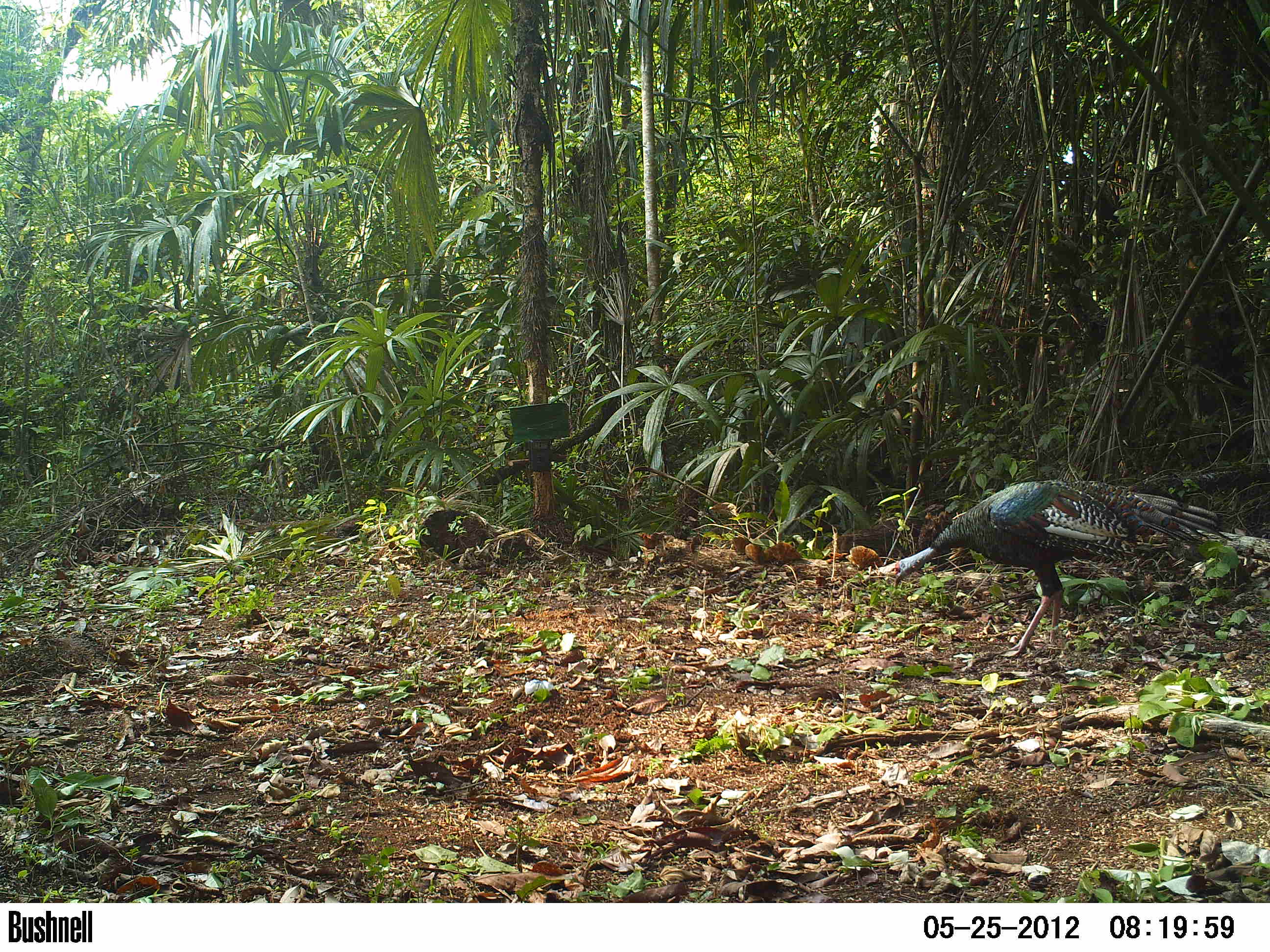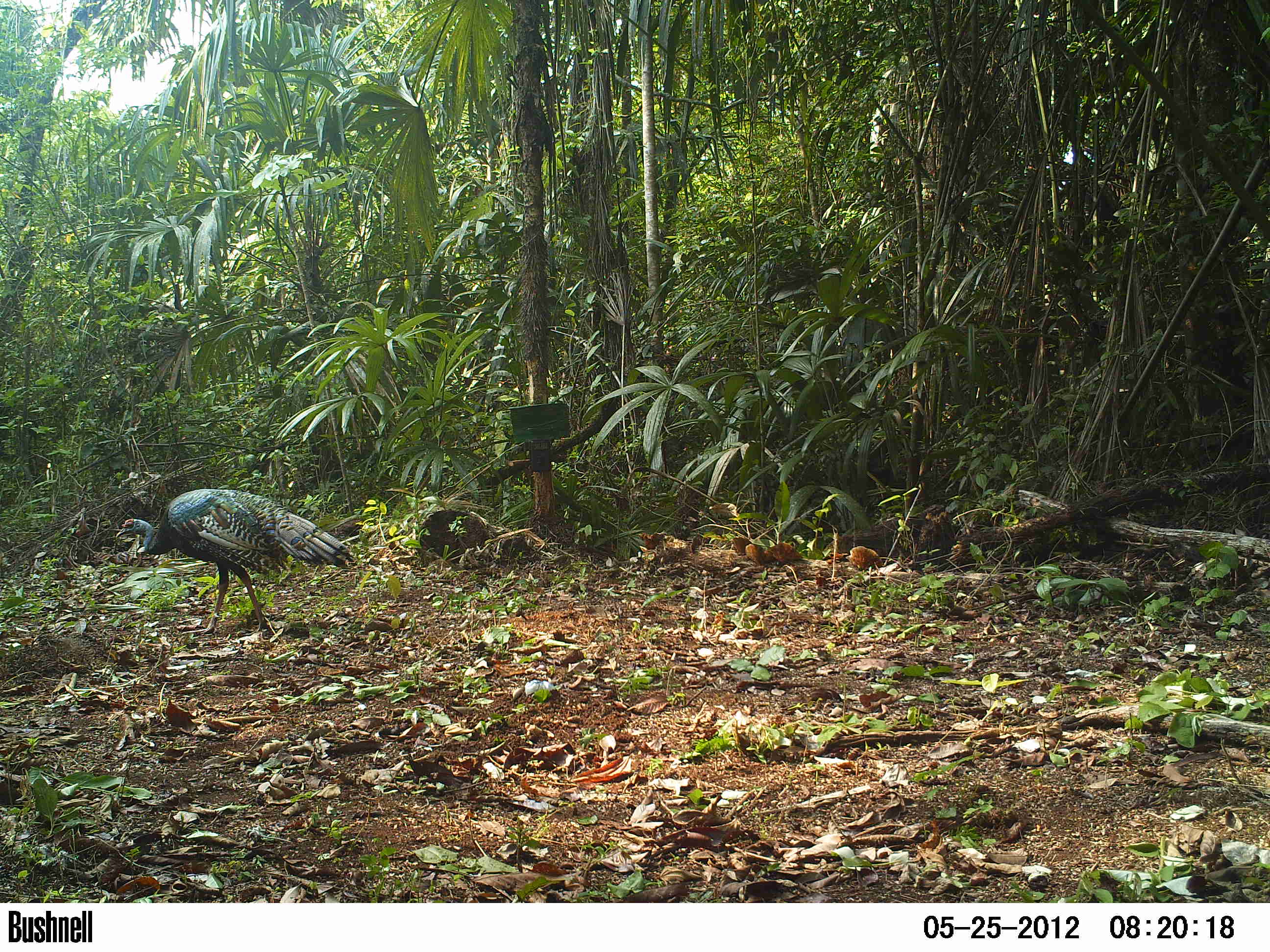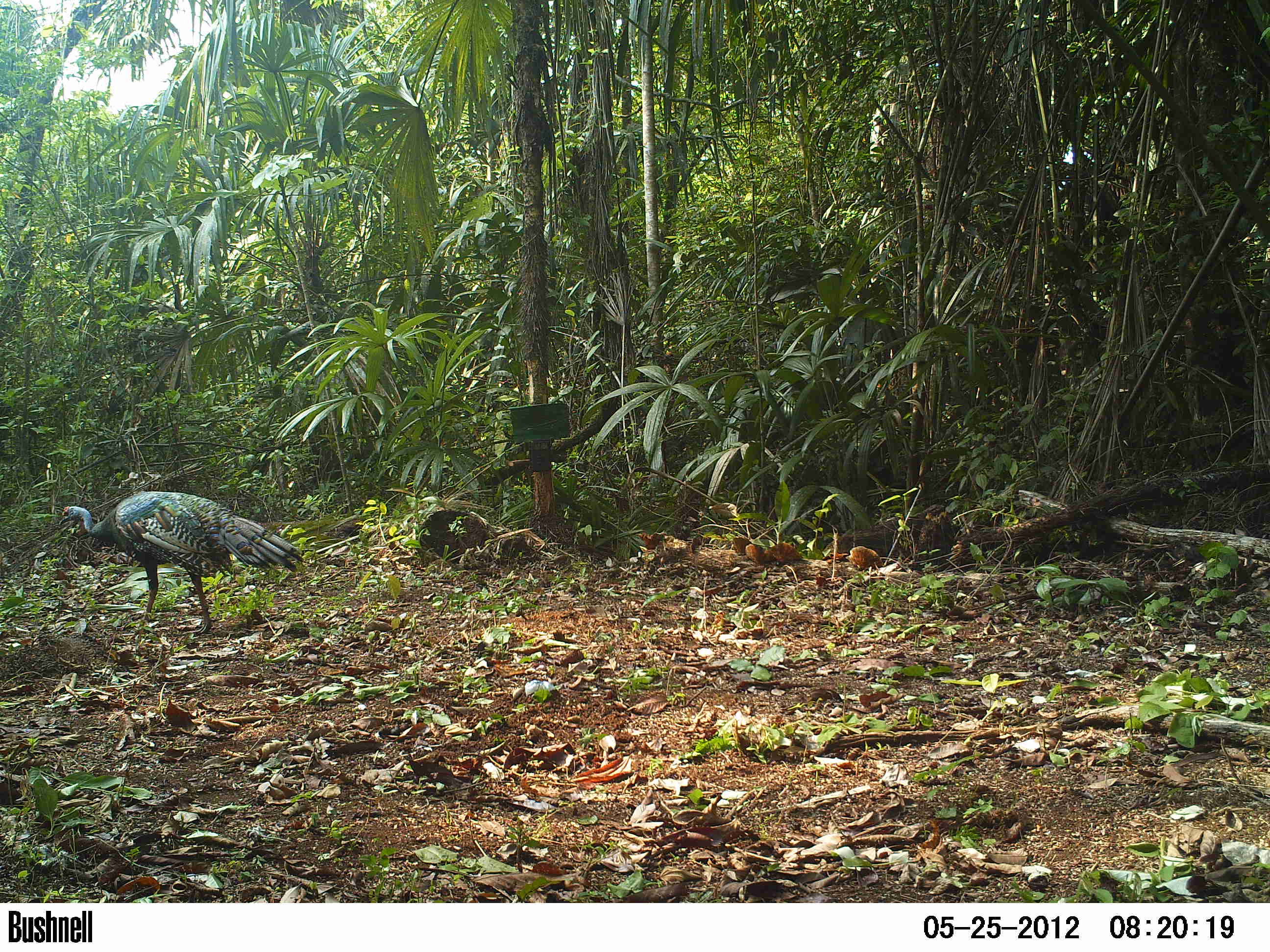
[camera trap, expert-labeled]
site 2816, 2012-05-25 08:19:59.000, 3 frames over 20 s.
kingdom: Animalia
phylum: Chordata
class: Aves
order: Galliformes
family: Phasianidae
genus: Meleagris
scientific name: Meleagris ocellata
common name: ocellated turkey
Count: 1.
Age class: adult.